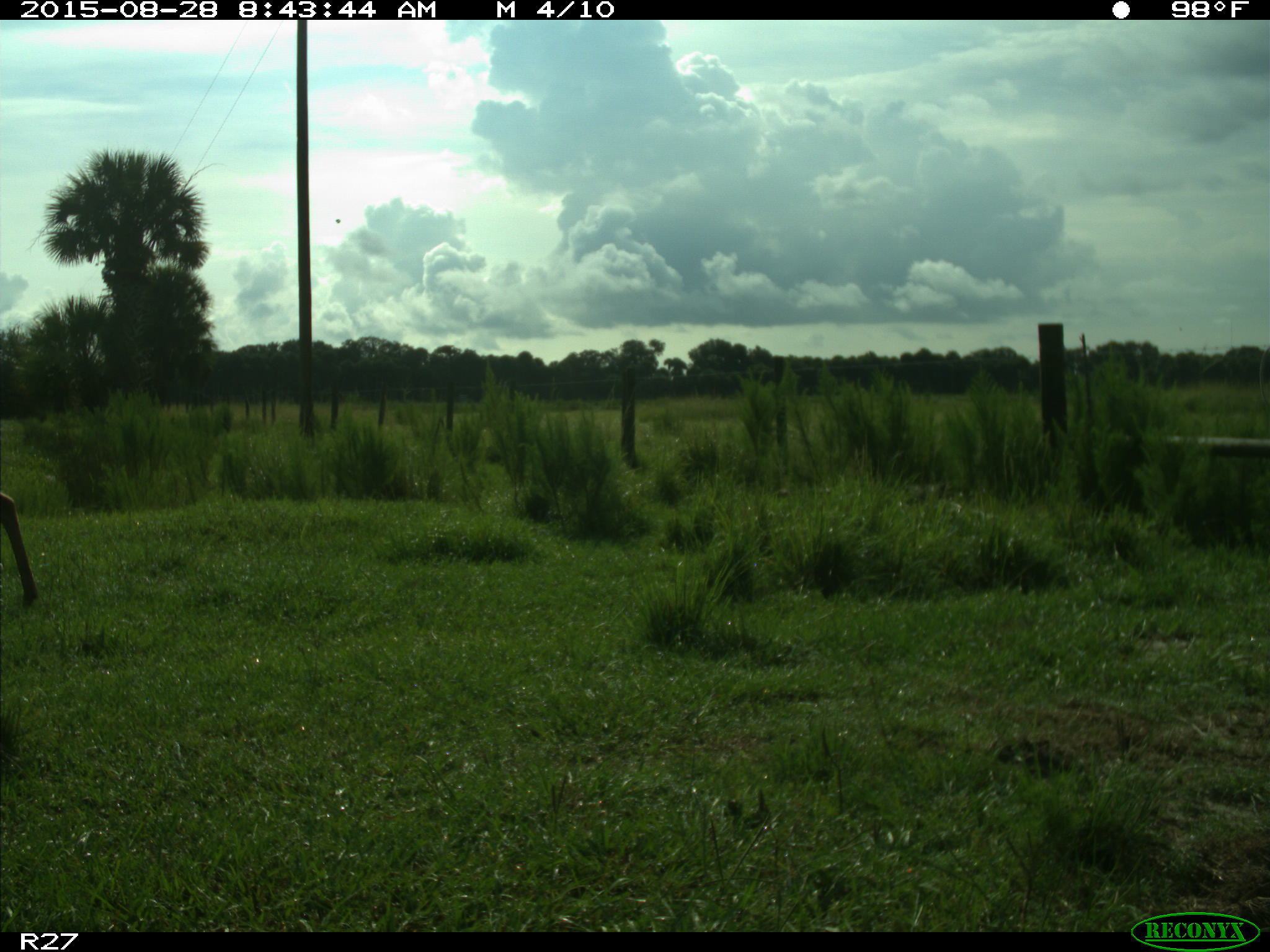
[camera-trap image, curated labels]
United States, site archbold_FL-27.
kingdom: Animalia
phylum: Chordata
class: Mammalia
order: Artiodactyla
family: Cervidae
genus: Odocoileus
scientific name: Odocoileus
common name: deer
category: unidentified deer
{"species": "unidentified deer (deer) (Odocoileus)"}